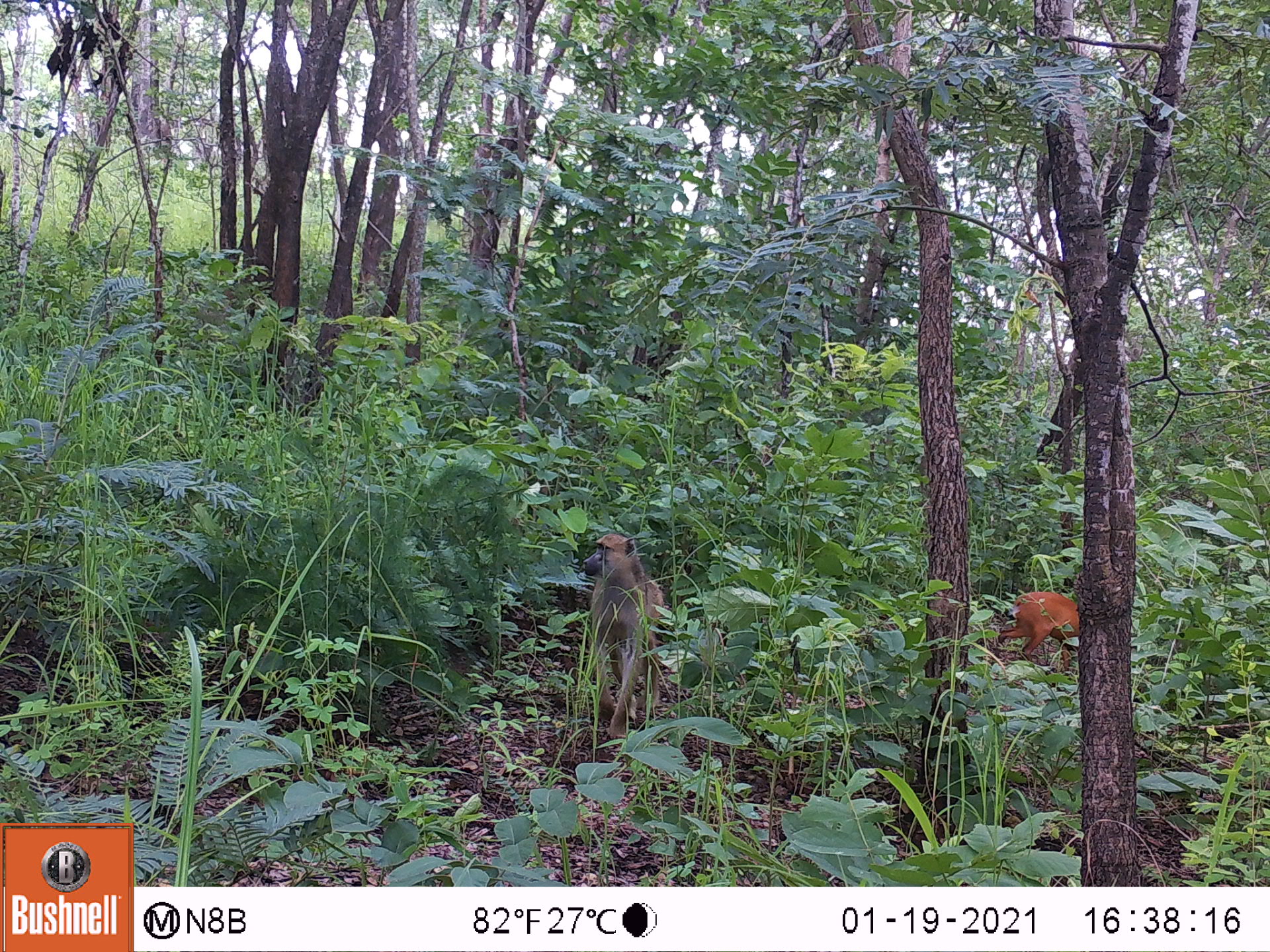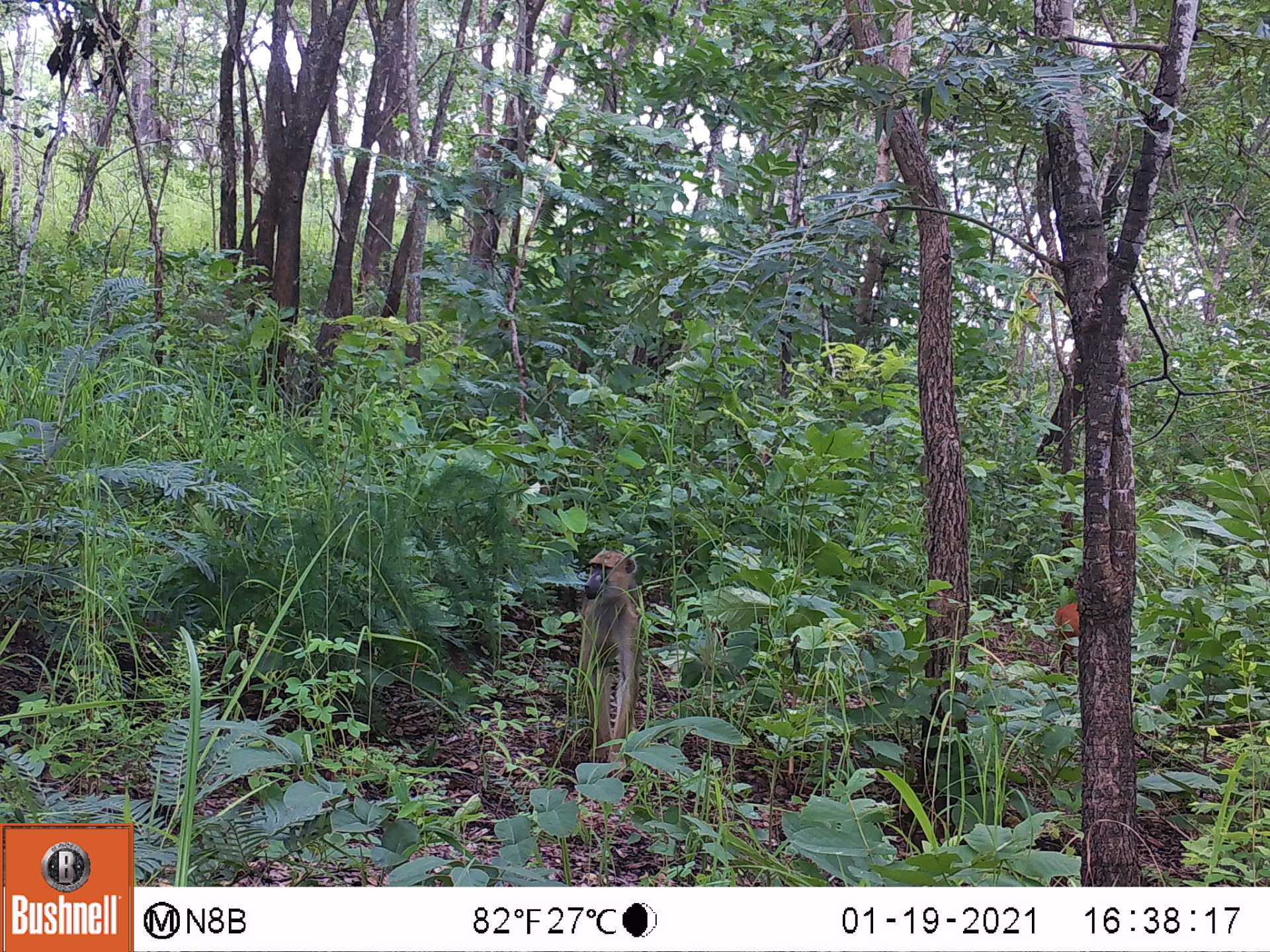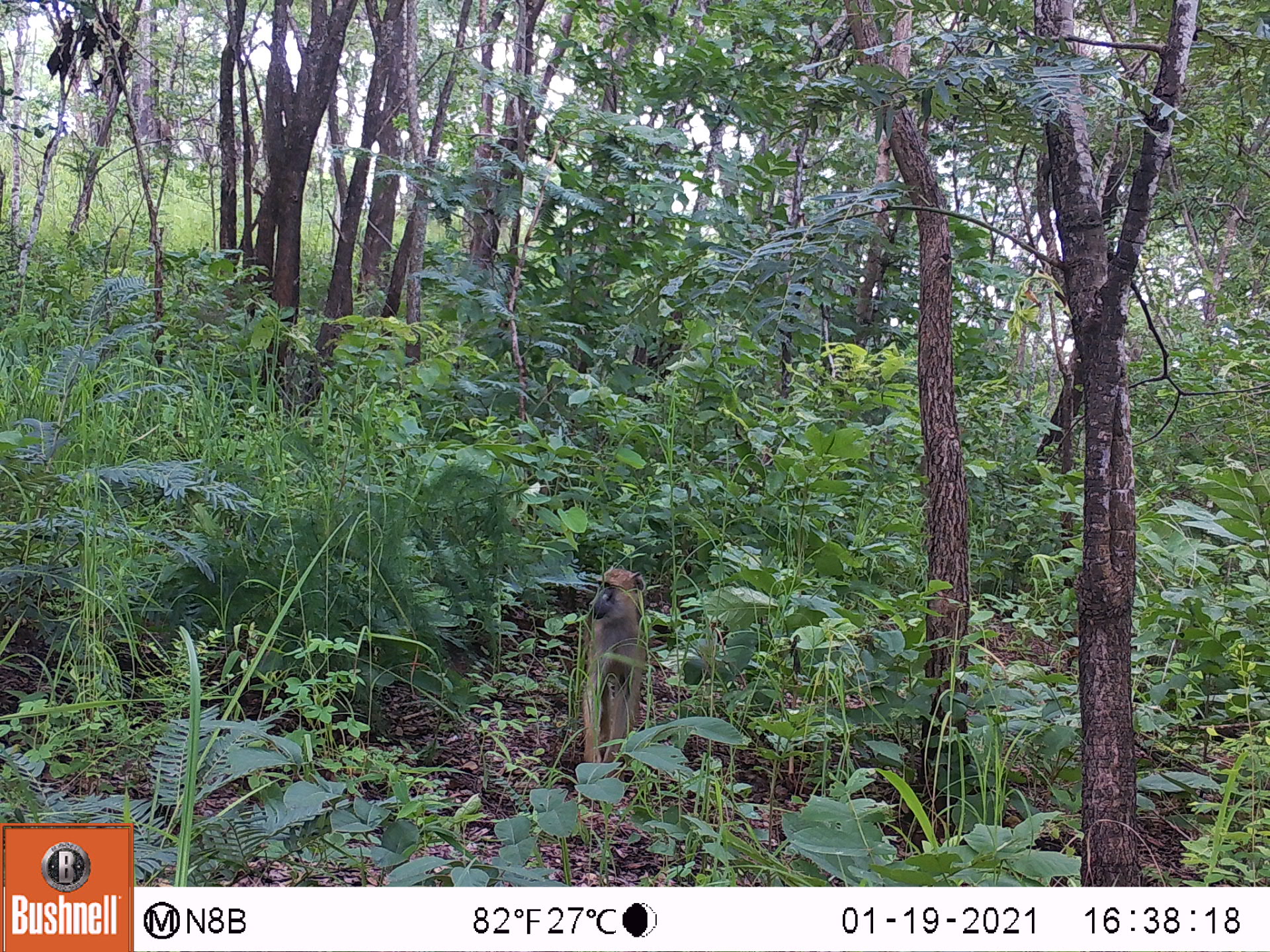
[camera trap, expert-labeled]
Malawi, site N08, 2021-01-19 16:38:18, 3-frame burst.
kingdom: Animalia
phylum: Chordata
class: Mammalia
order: Artiodactyla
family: Bovidae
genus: Cephalophorus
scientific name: Cephalophorus natalensis natalensis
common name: red duiker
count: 1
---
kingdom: Animalia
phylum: Chordata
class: Mammalia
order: Primates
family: Cercopithecidae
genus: Papio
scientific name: Papio cynocephalus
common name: yellow baboon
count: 1